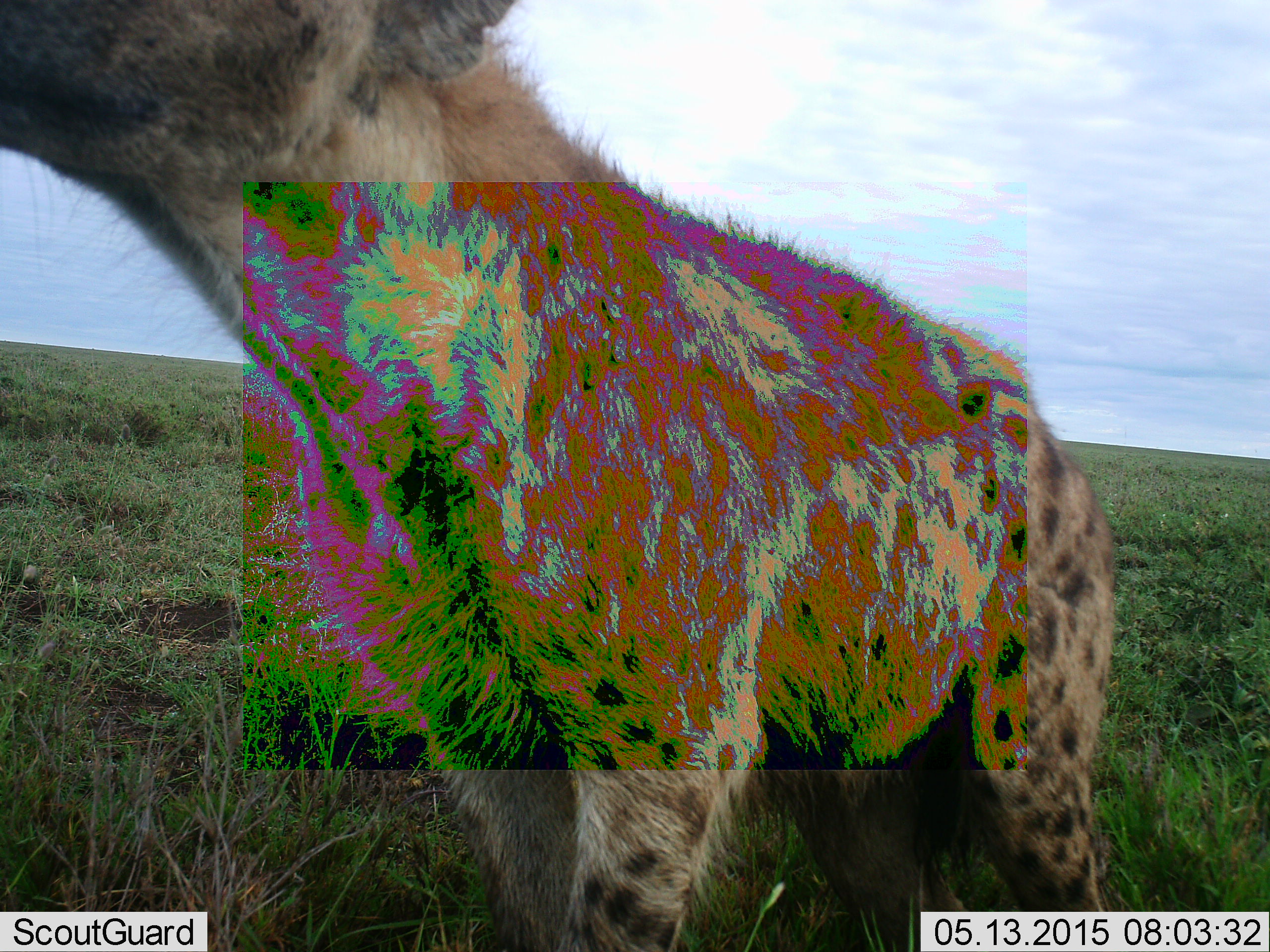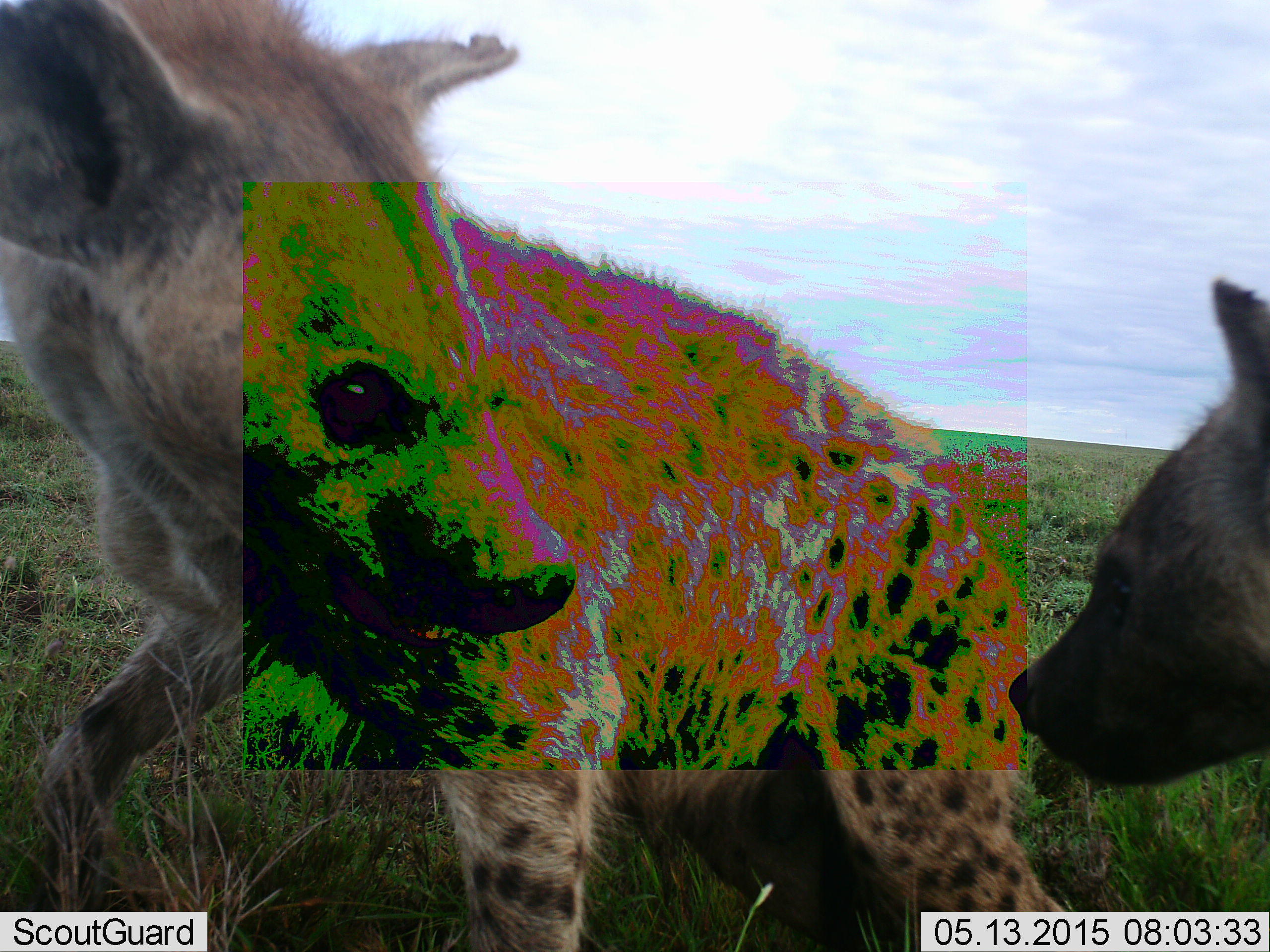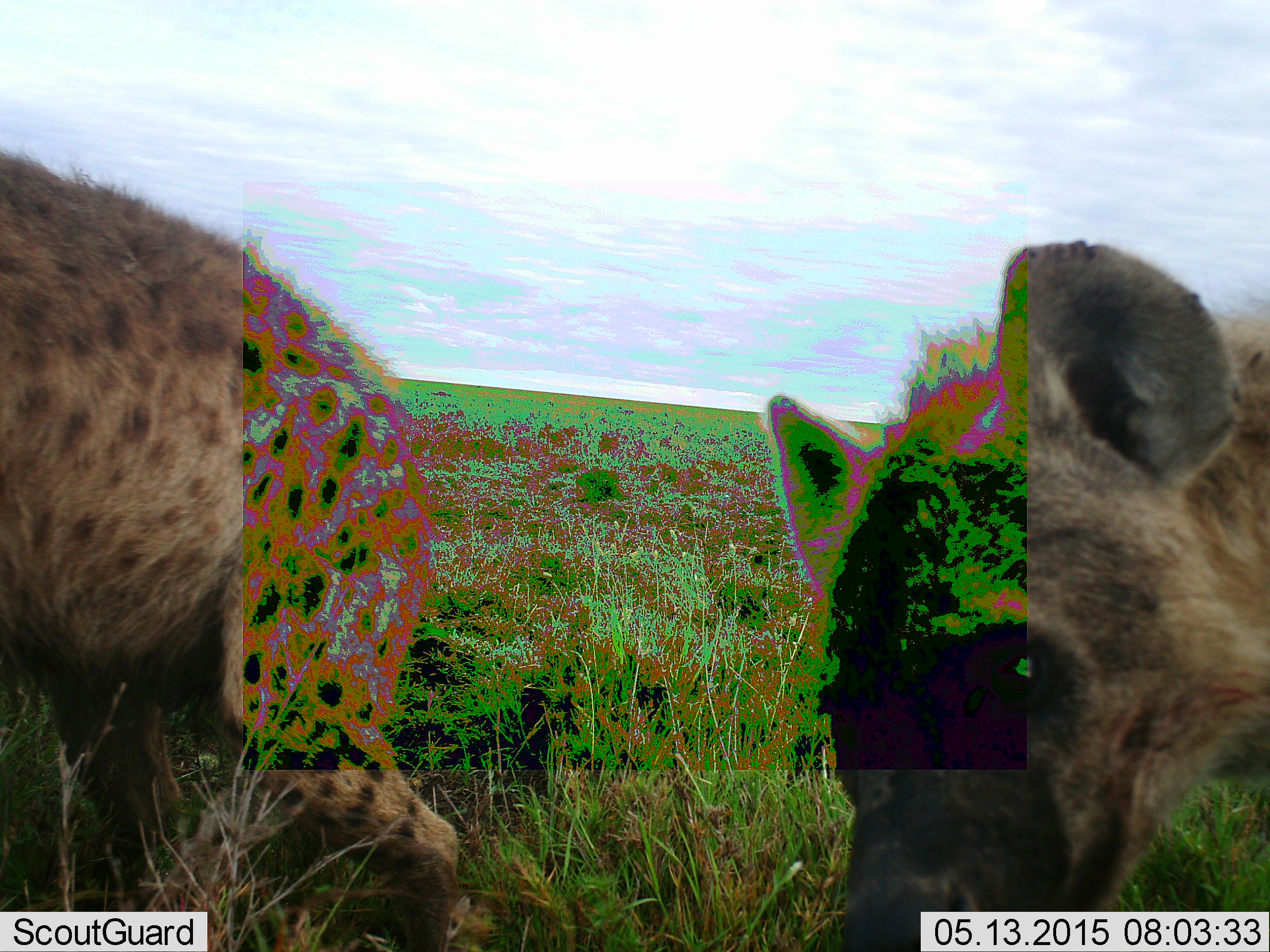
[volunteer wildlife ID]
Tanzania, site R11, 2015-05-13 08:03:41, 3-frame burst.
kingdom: Animalia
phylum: Chordata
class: Mammalia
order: Carnivora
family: Hyaenidae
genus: Crocuta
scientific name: Crocuta crocuta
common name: spotted hyena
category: hyenaspotted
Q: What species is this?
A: Hyenaspotted (spotted hyena) (Crocuta crocuta).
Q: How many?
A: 2.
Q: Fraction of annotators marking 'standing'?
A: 10%.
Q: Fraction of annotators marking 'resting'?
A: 0%.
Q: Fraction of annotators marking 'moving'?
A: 40%.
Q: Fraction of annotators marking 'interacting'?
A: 70%.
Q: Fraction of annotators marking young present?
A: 0%.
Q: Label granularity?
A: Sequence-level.